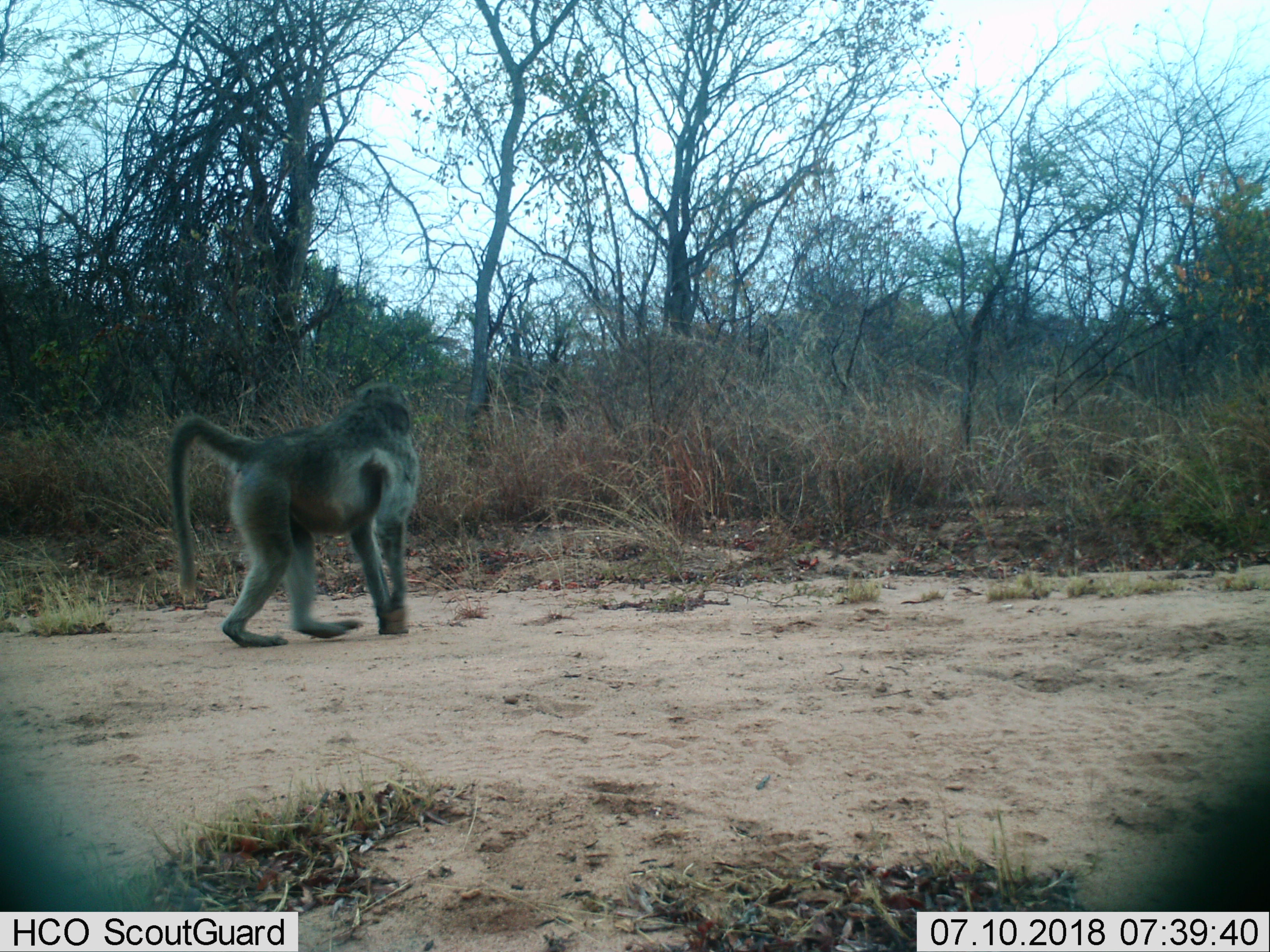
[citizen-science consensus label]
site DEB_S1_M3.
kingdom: Animalia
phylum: Chordata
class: Mammalia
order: Primates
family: Cercopithecidae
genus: Papio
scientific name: Papio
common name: baboon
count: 1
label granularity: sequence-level